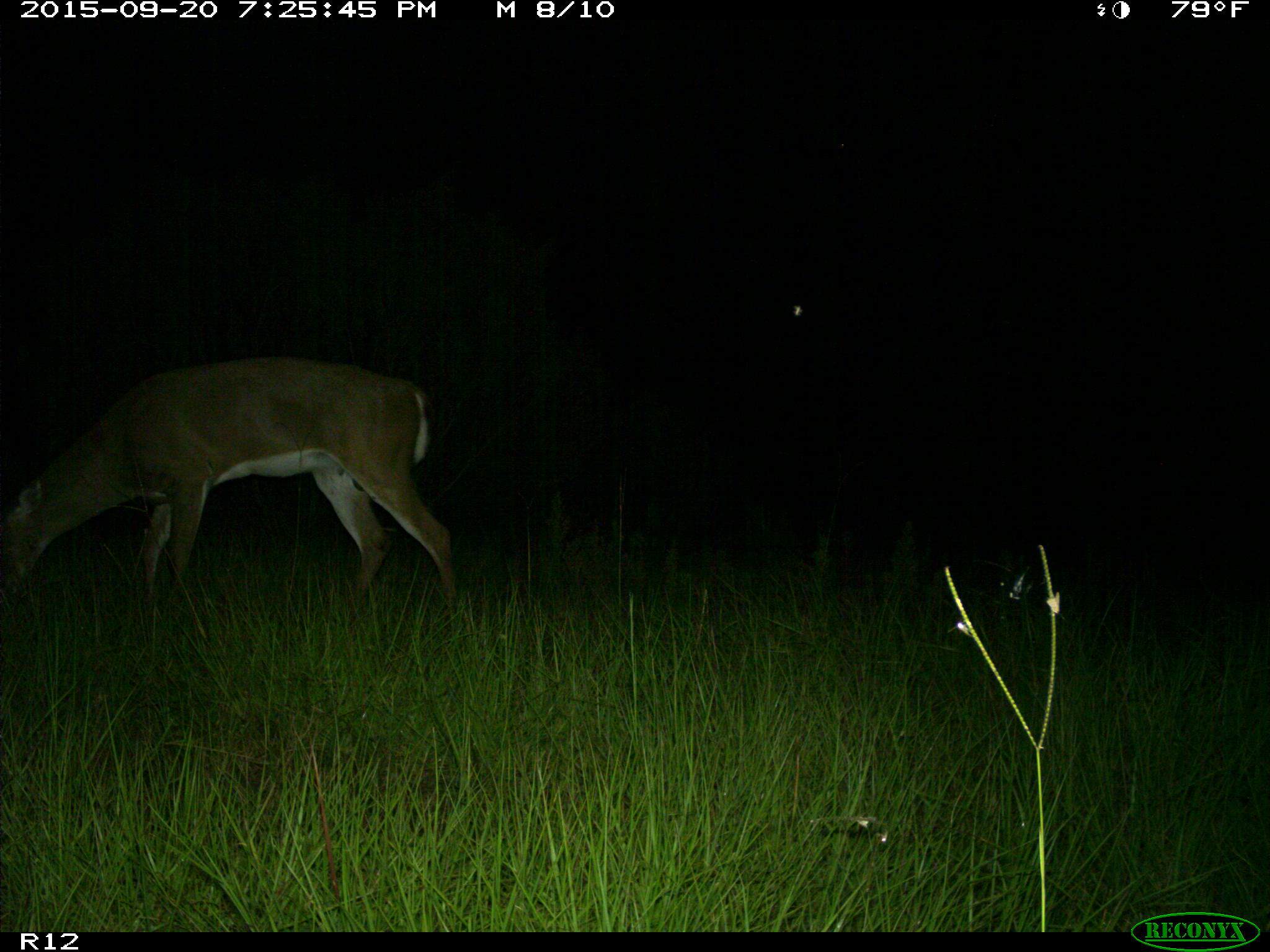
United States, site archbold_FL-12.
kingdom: Animalia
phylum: Chordata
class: Mammalia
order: Artiodactyla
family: Cervidae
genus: Odocoileus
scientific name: Odocoileus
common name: deer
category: unidentified deer